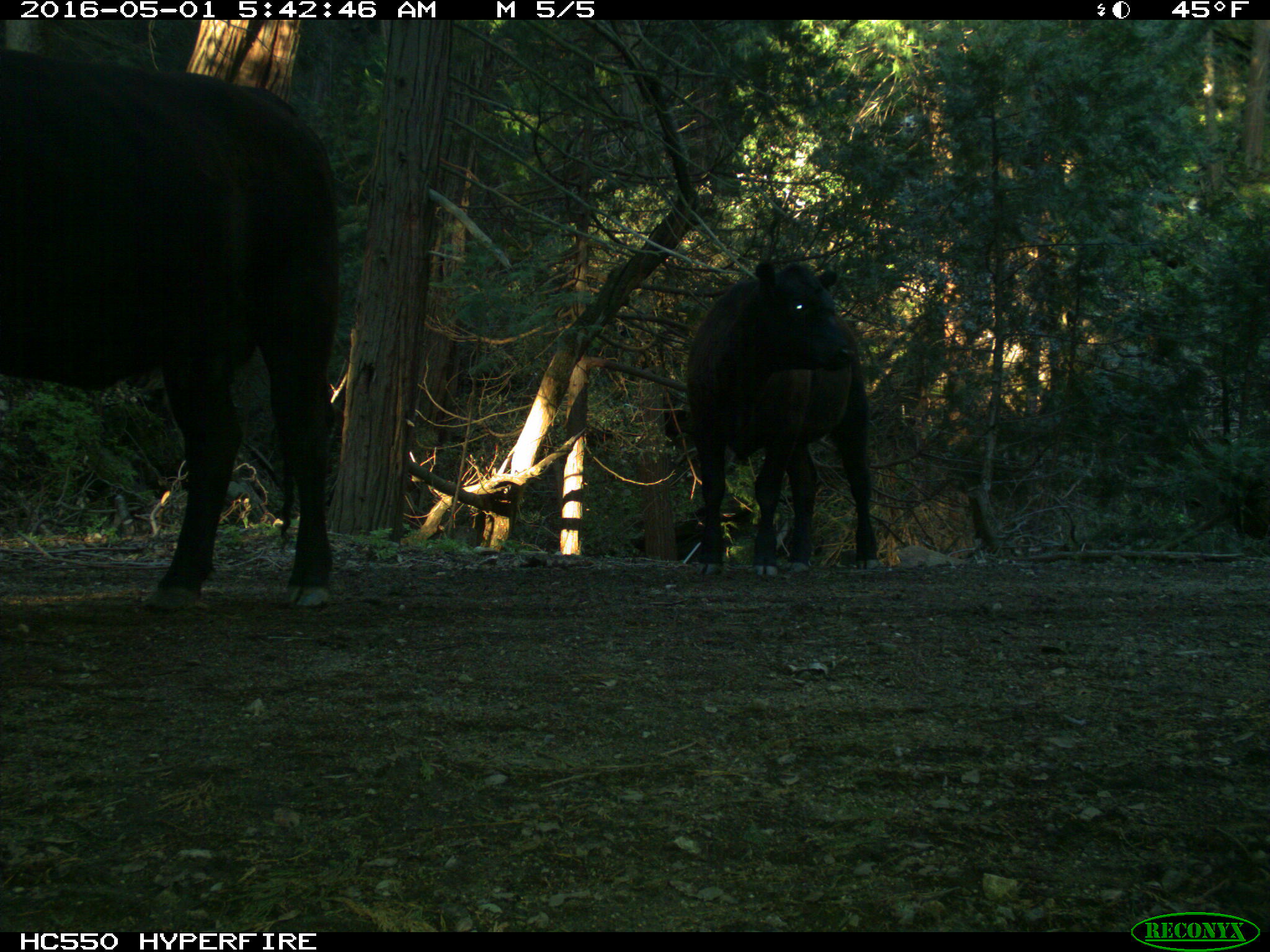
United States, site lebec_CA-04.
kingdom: Animalia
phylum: Chordata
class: Mammalia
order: Artiodactyla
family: Bovidae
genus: Bos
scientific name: Bos taurus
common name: domestic cow